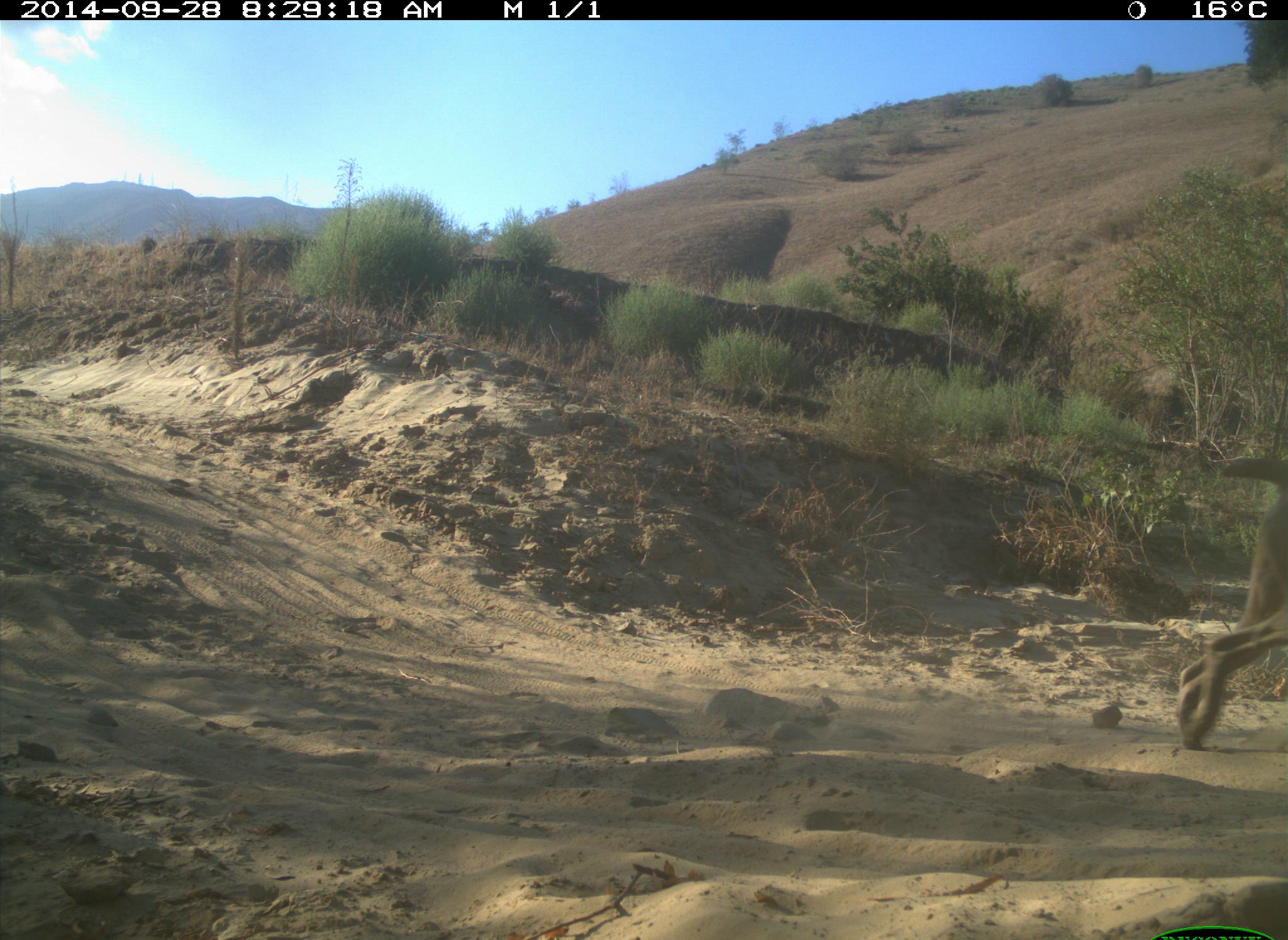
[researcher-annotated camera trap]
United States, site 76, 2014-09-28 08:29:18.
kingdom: Animalia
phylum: Chordata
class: Mammalia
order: Carnivora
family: Canidae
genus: Canis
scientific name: Canis familiaris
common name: domestic dog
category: dog